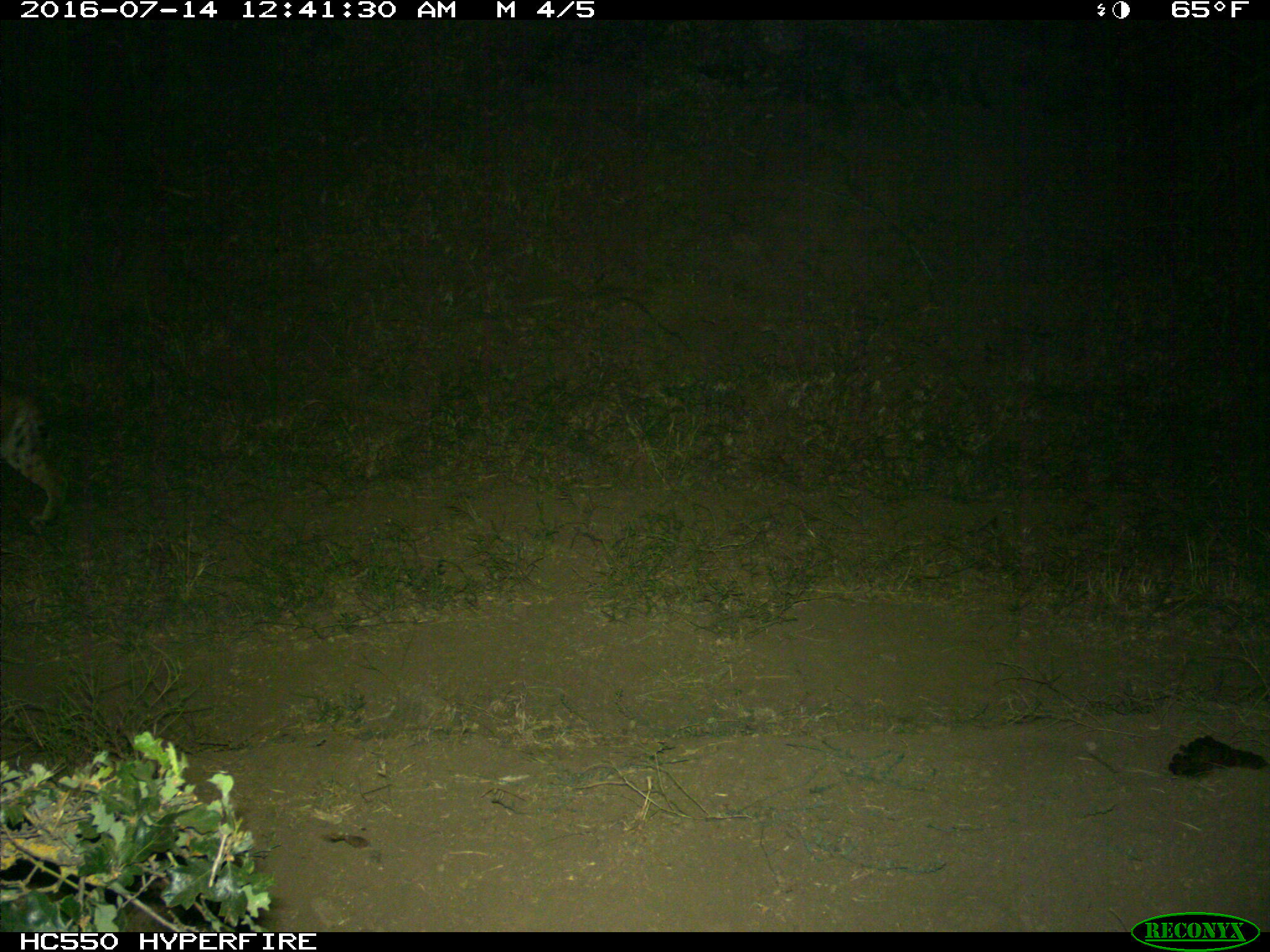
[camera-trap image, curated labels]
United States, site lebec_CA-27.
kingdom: Animalia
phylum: Chordata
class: Mammalia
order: Carnivora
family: Felidae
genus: Lynx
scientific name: Lynx rufus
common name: bobcat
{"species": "Lynx rufus (bobcat)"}